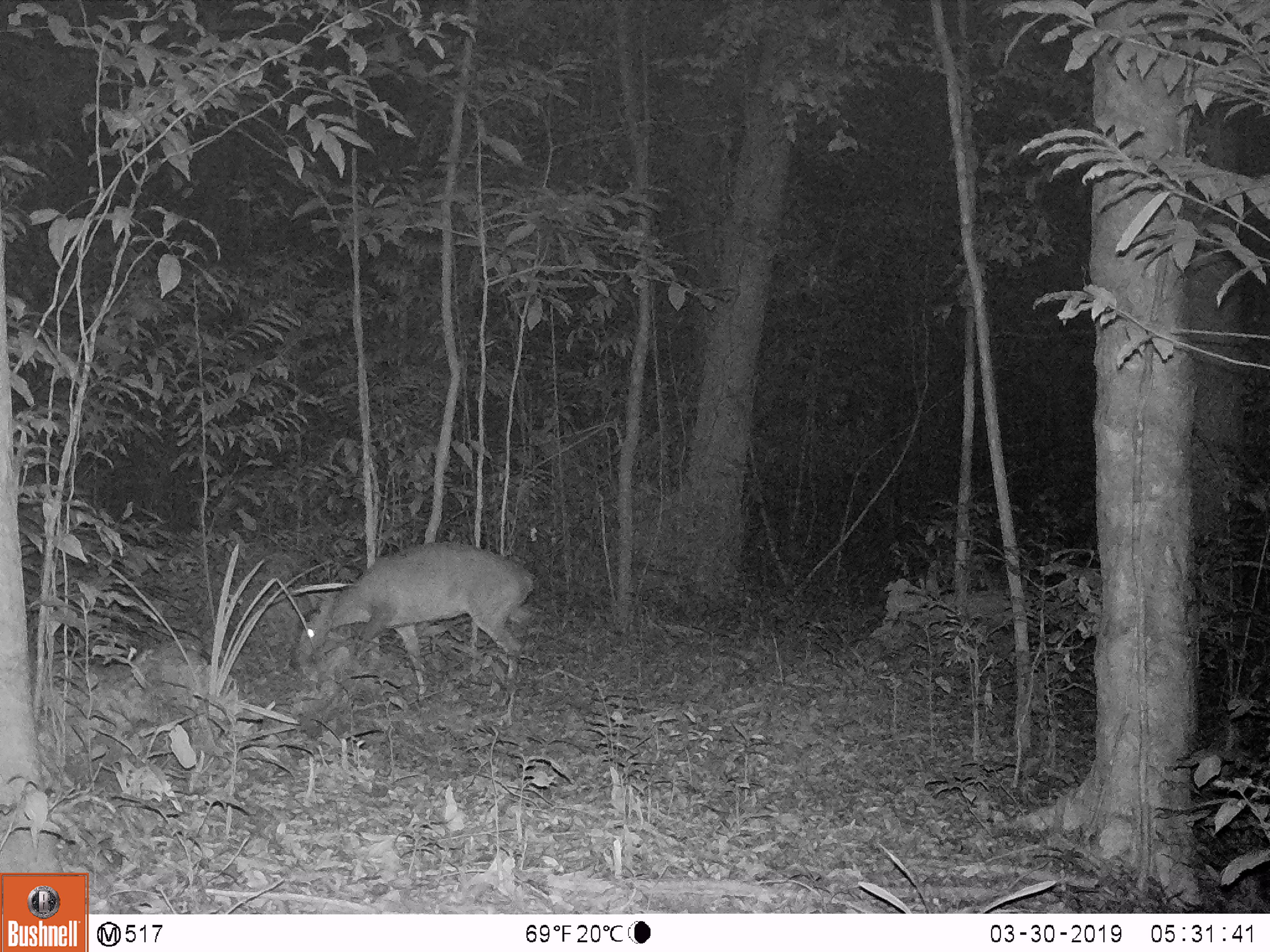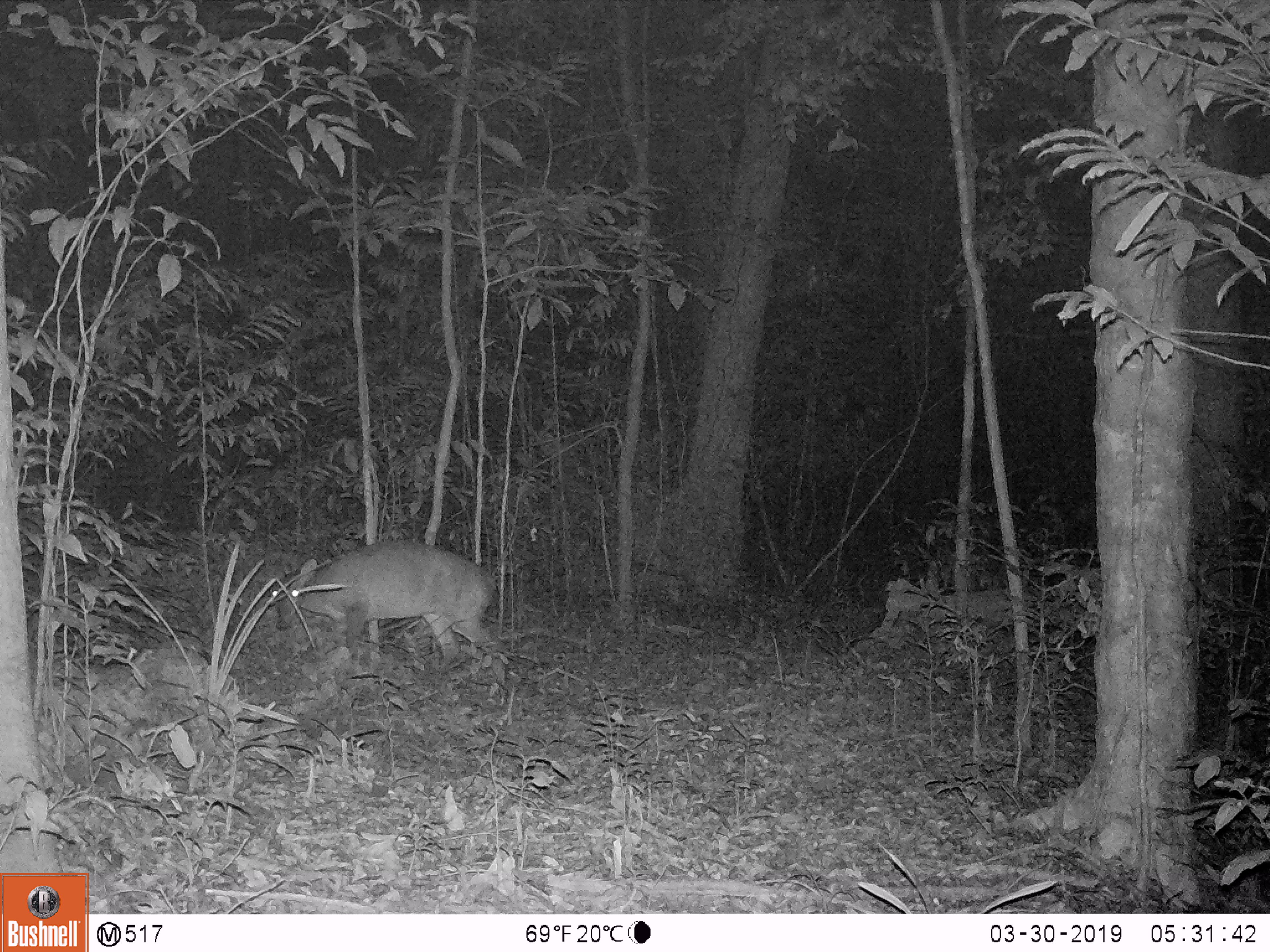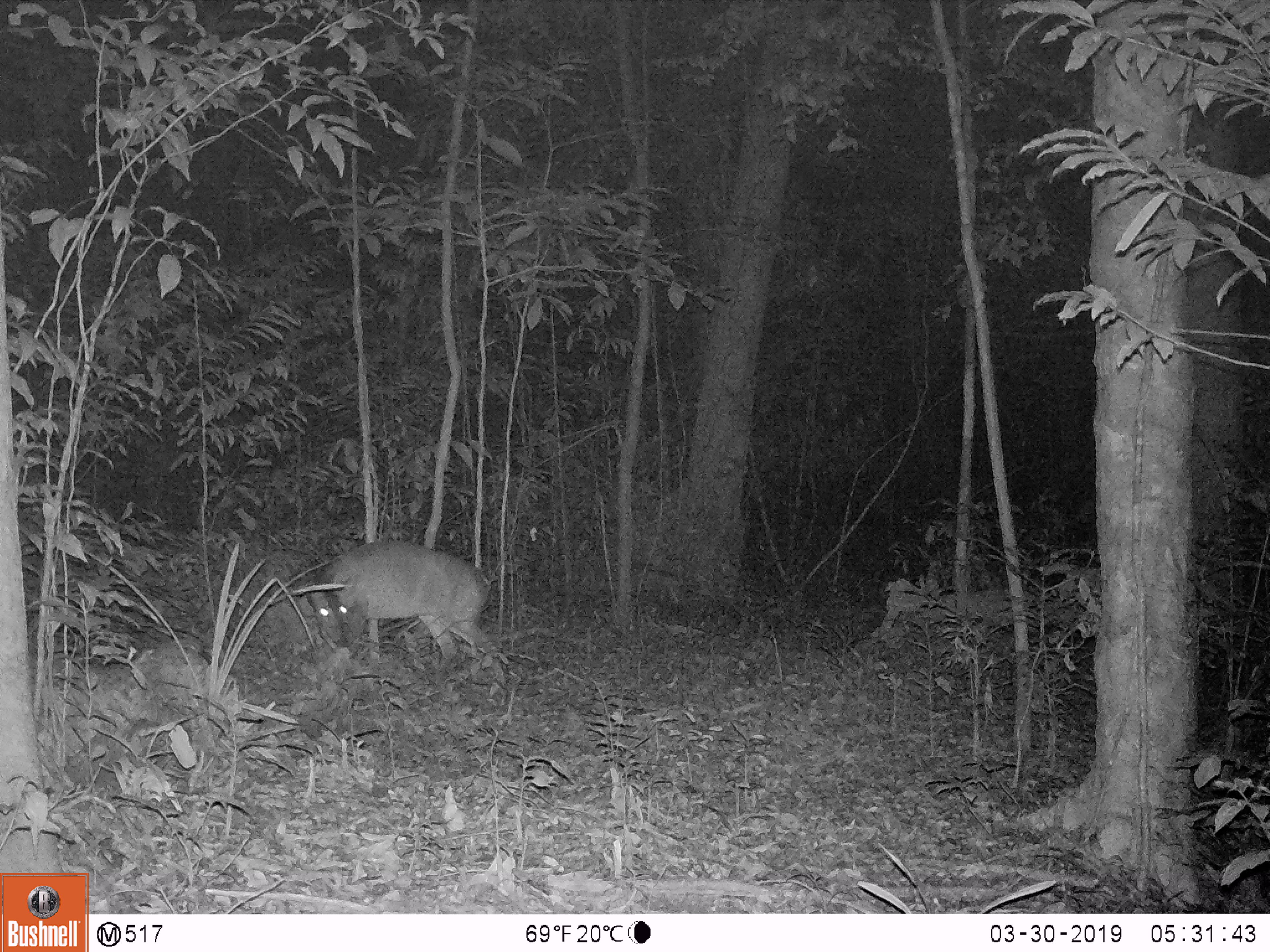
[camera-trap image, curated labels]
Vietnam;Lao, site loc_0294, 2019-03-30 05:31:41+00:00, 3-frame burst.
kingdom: Animalia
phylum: Chordata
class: Mammalia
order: Artiodactyla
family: Cervidae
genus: Muntiacus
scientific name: Muntiacus vuquangensis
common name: large-antlered muntjac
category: large antlered muntjac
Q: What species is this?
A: Large antlered muntjac (large-antlered muntjac) (Muntiacus vuquangensis).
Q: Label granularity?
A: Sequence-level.